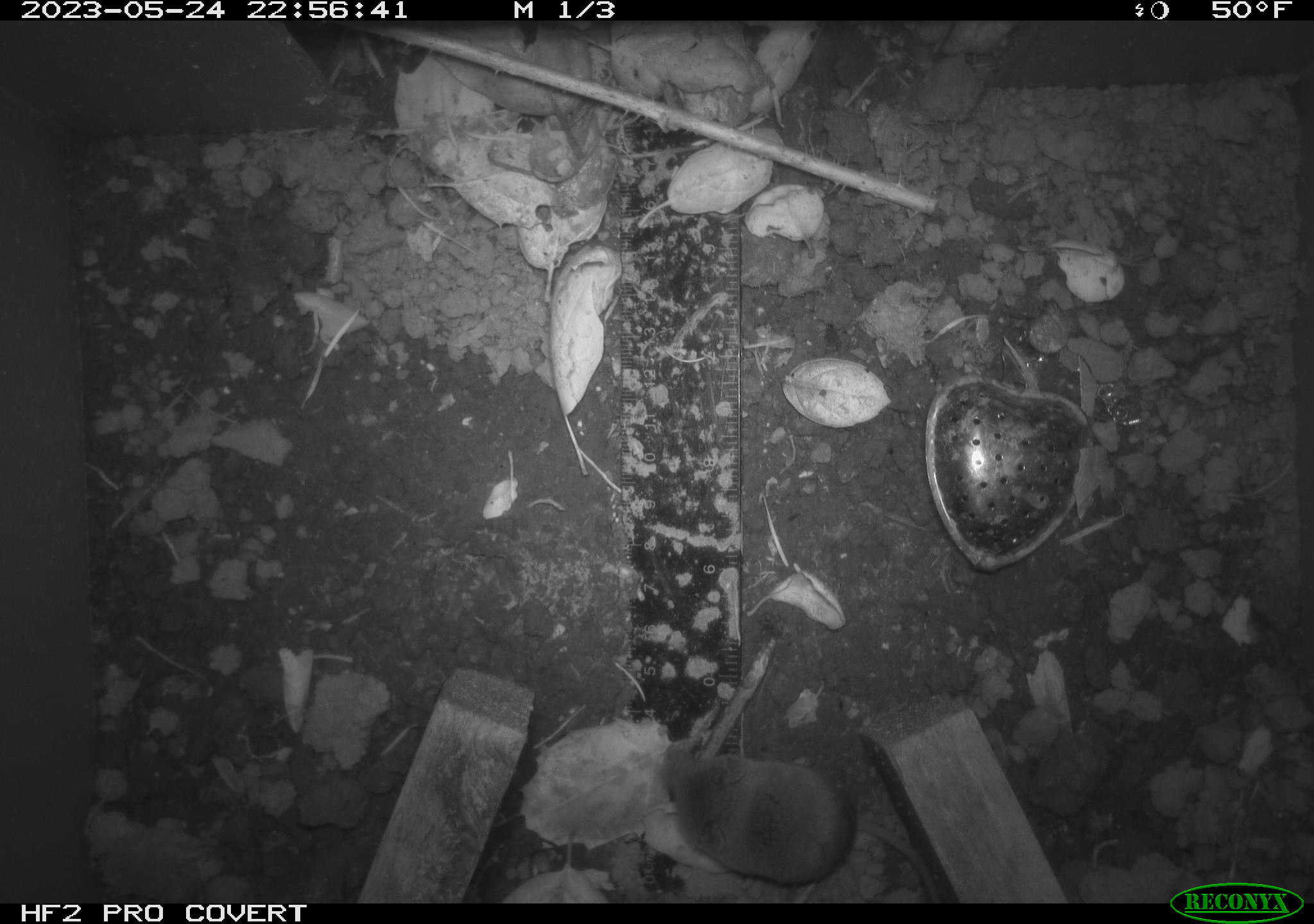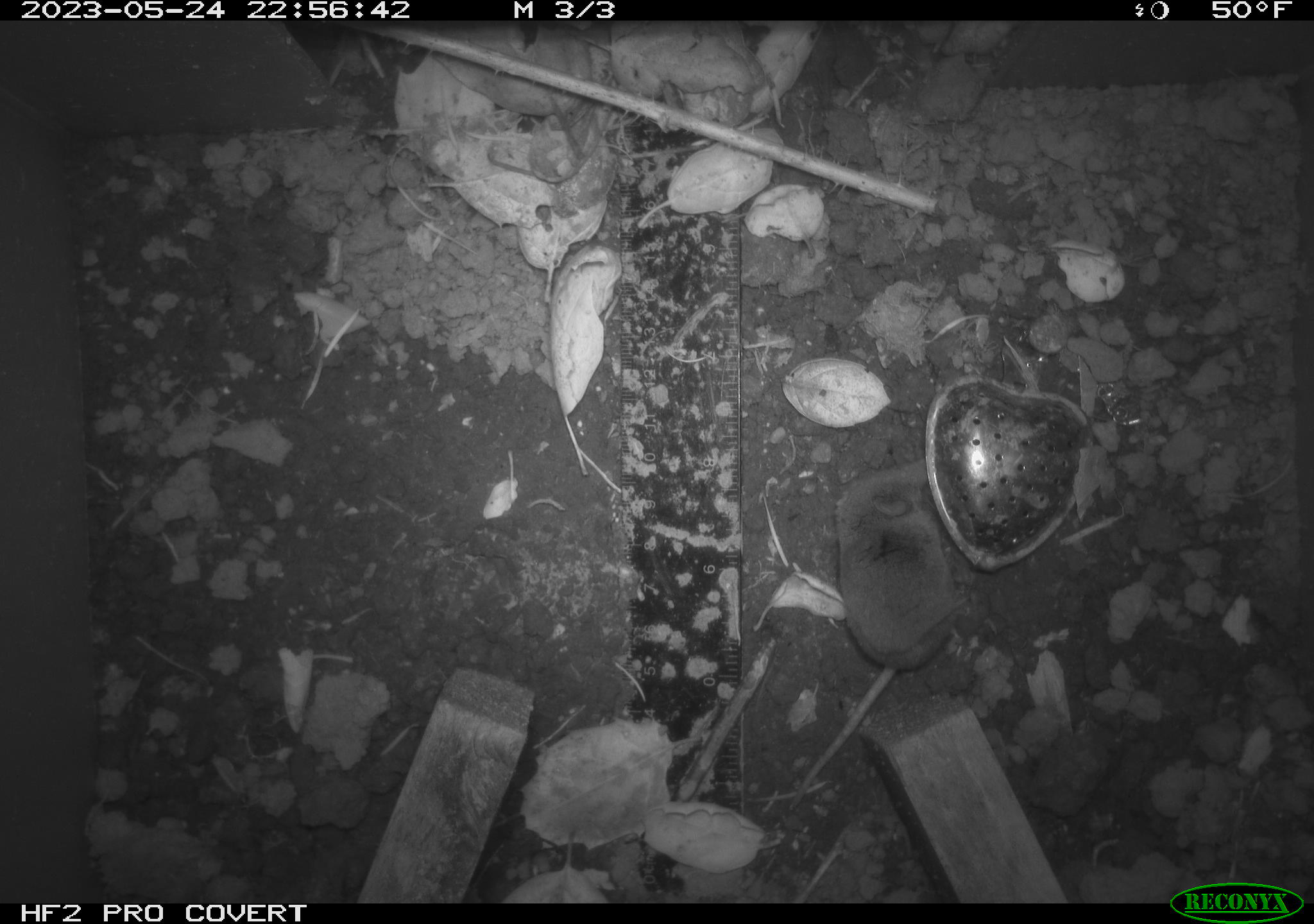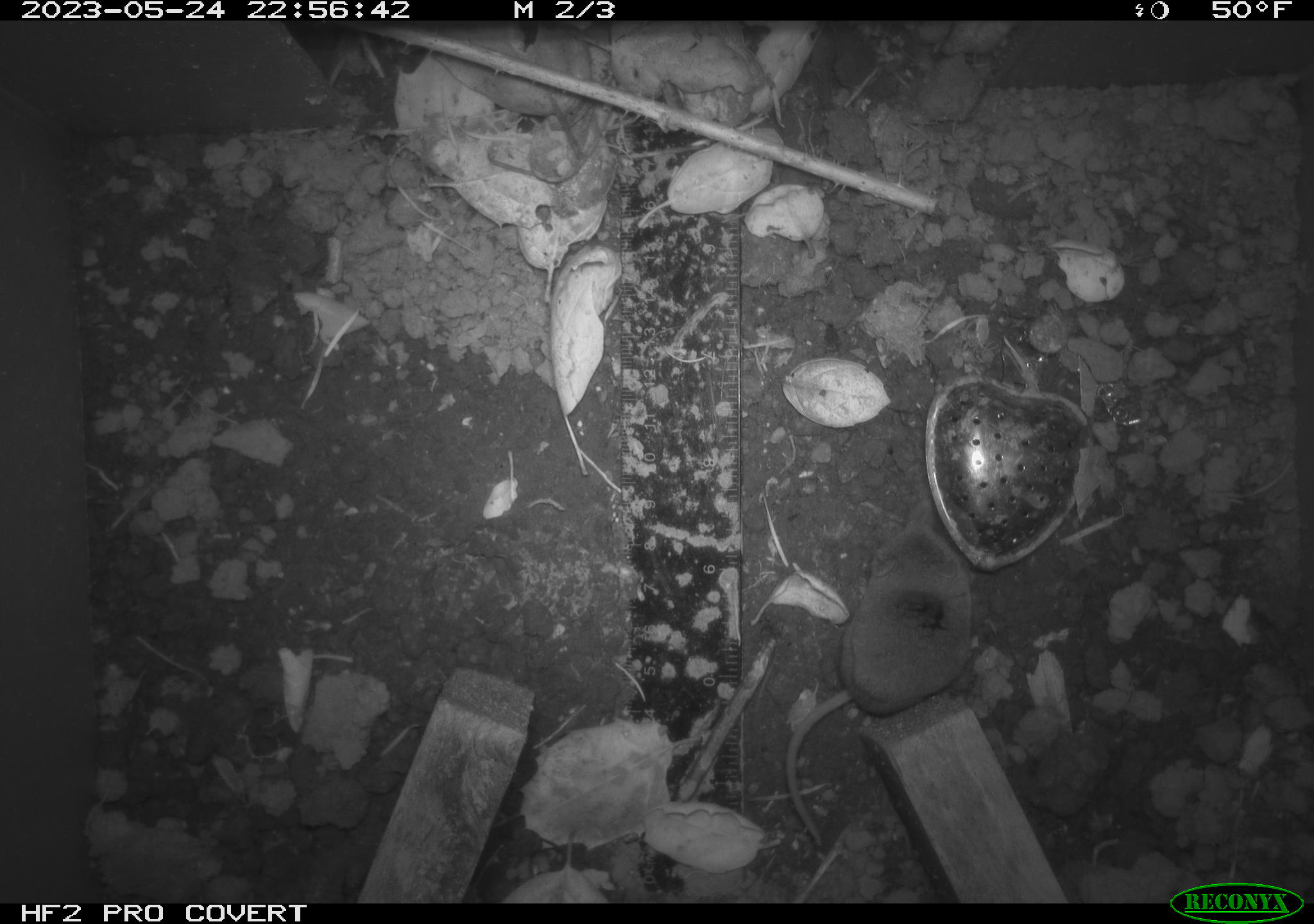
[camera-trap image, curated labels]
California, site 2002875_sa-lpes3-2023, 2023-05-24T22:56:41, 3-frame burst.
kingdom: Animalia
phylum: Chordata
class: Mammalia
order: Eulipotyphla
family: Soricidae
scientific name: Soricidae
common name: shrews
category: soricidae family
Soricidae family (shrews) (Soricidae).